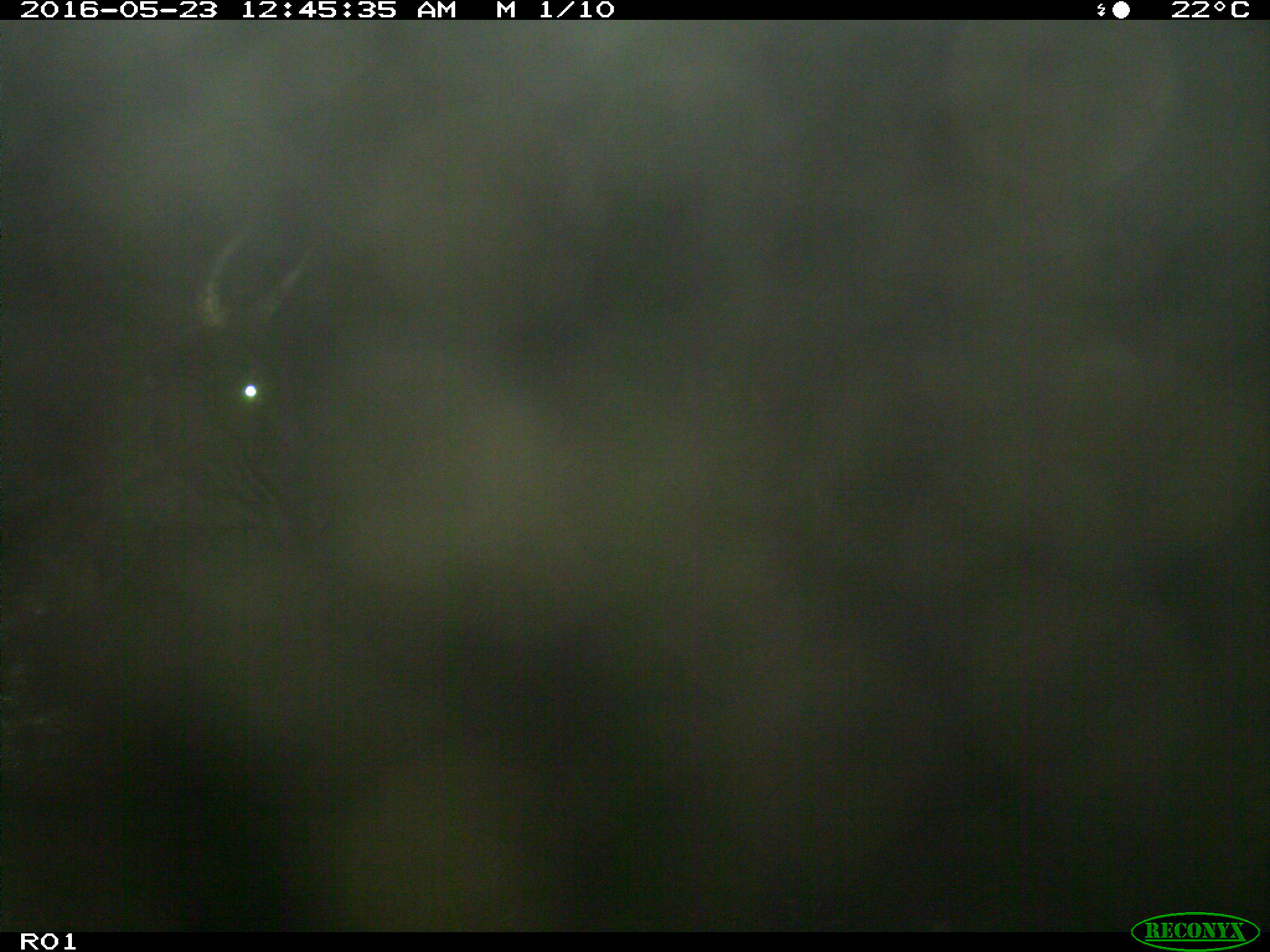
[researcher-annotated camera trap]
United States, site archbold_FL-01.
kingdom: Animalia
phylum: Chordata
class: Mammalia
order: Artiodactyla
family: Bovidae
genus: Bos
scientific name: Bos taurus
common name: domestic cow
Bos taurus (domestic cow).